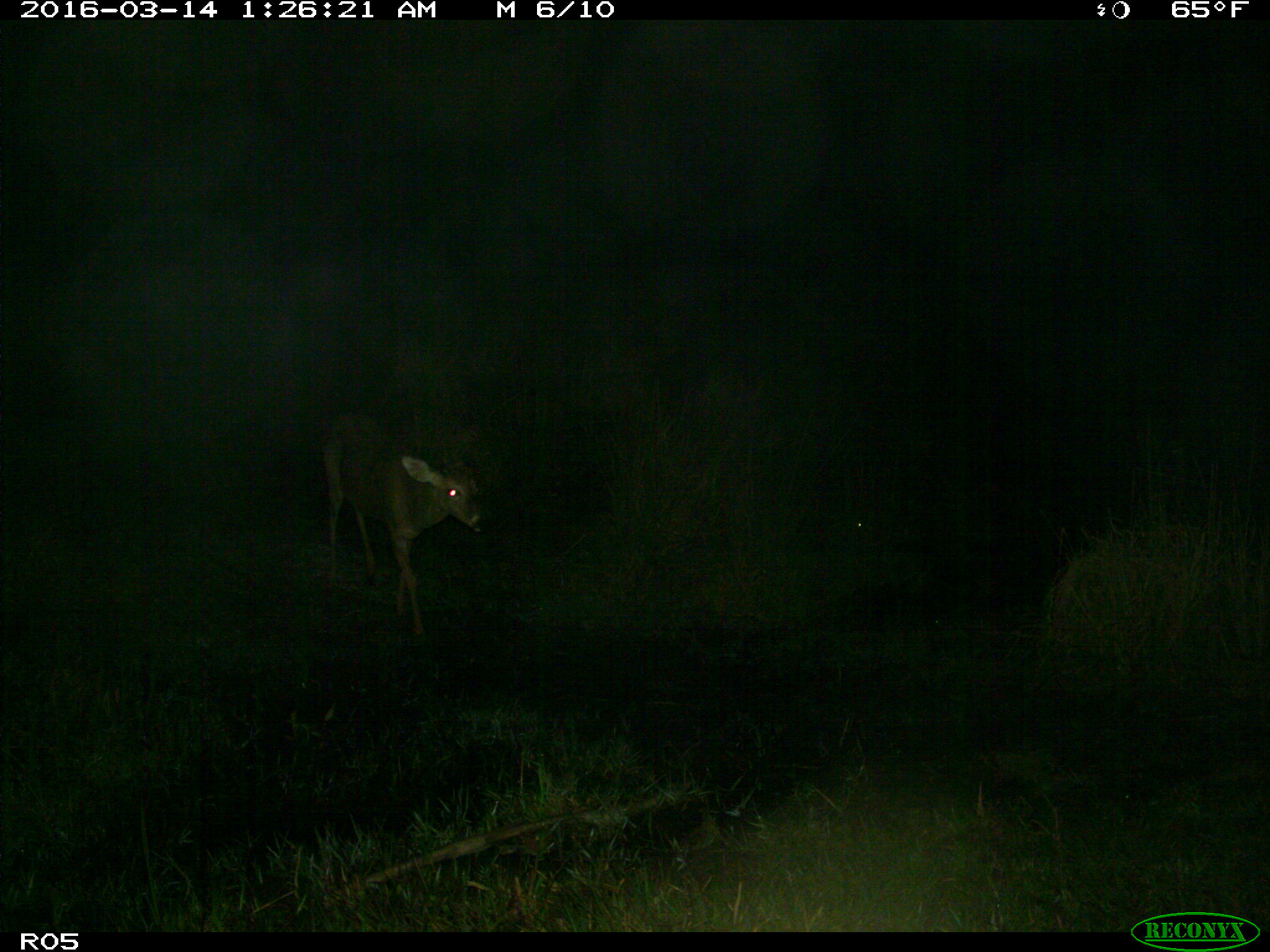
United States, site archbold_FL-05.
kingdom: Animalia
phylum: Chordata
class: Mammalia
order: Artiodactyla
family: Cervidae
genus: Odocoileus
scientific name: Odocoileus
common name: deer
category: unidentified deer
Unidentified deer (deer) (Odocoileus).